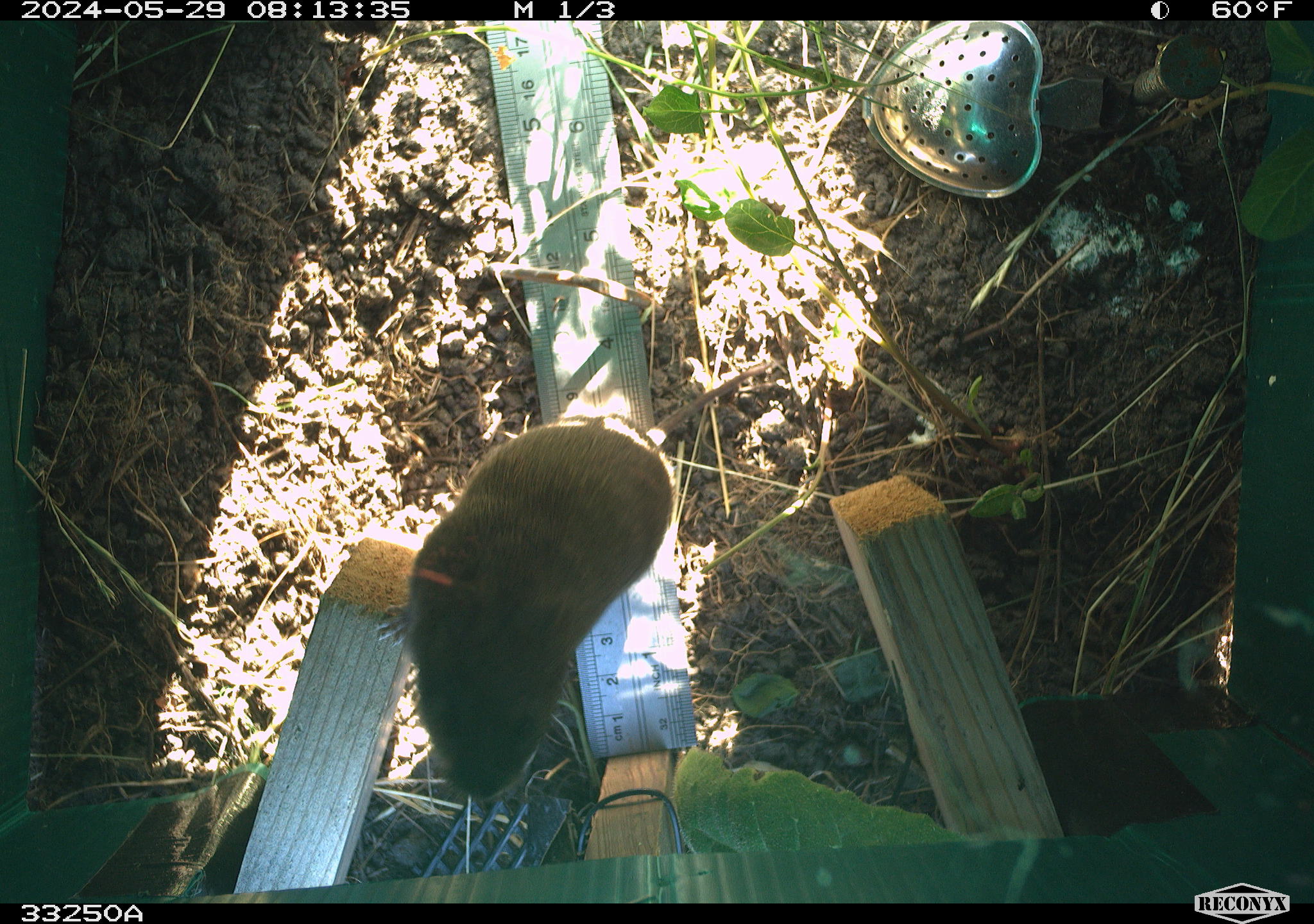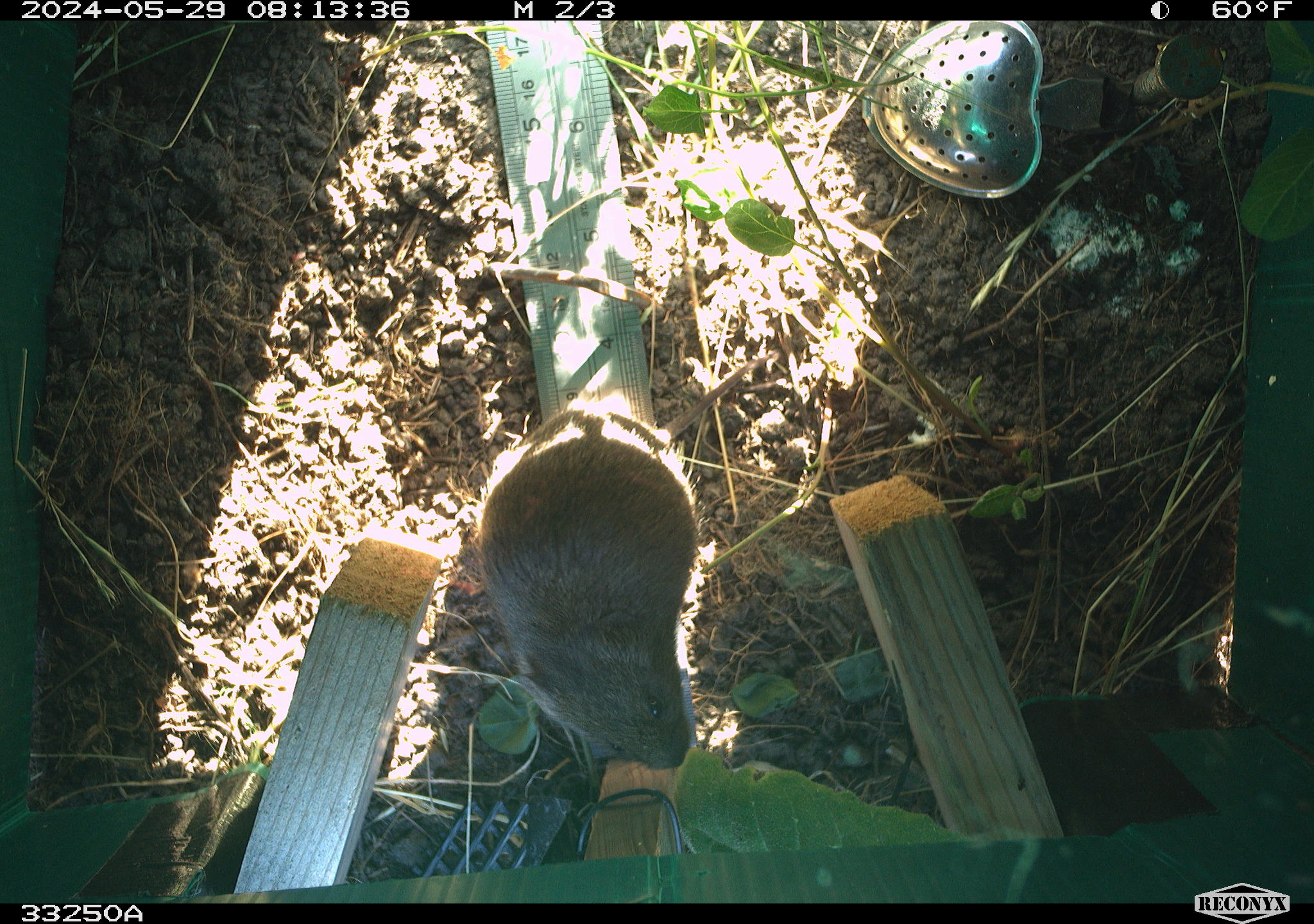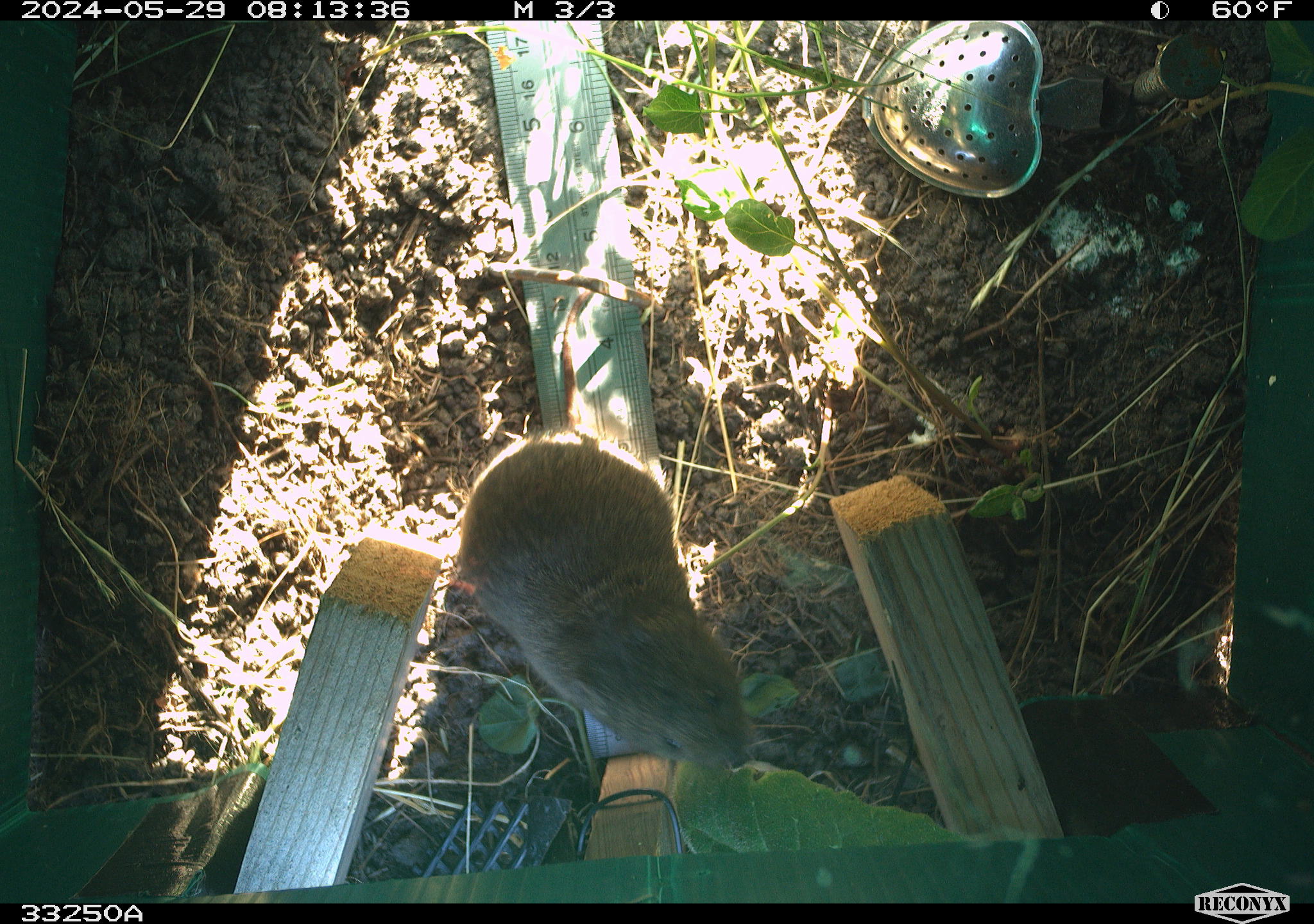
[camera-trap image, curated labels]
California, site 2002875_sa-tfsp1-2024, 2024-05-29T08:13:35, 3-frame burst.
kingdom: Animalia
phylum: Chordata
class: Mammalia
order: Rodentia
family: Cricetidae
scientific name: Arvicolinae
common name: voles, lemmings, and muskrats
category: arvicolinae subfamily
Arvicolinae subfamily (voles, lemmings, and muskrats) (Arvicolinae).